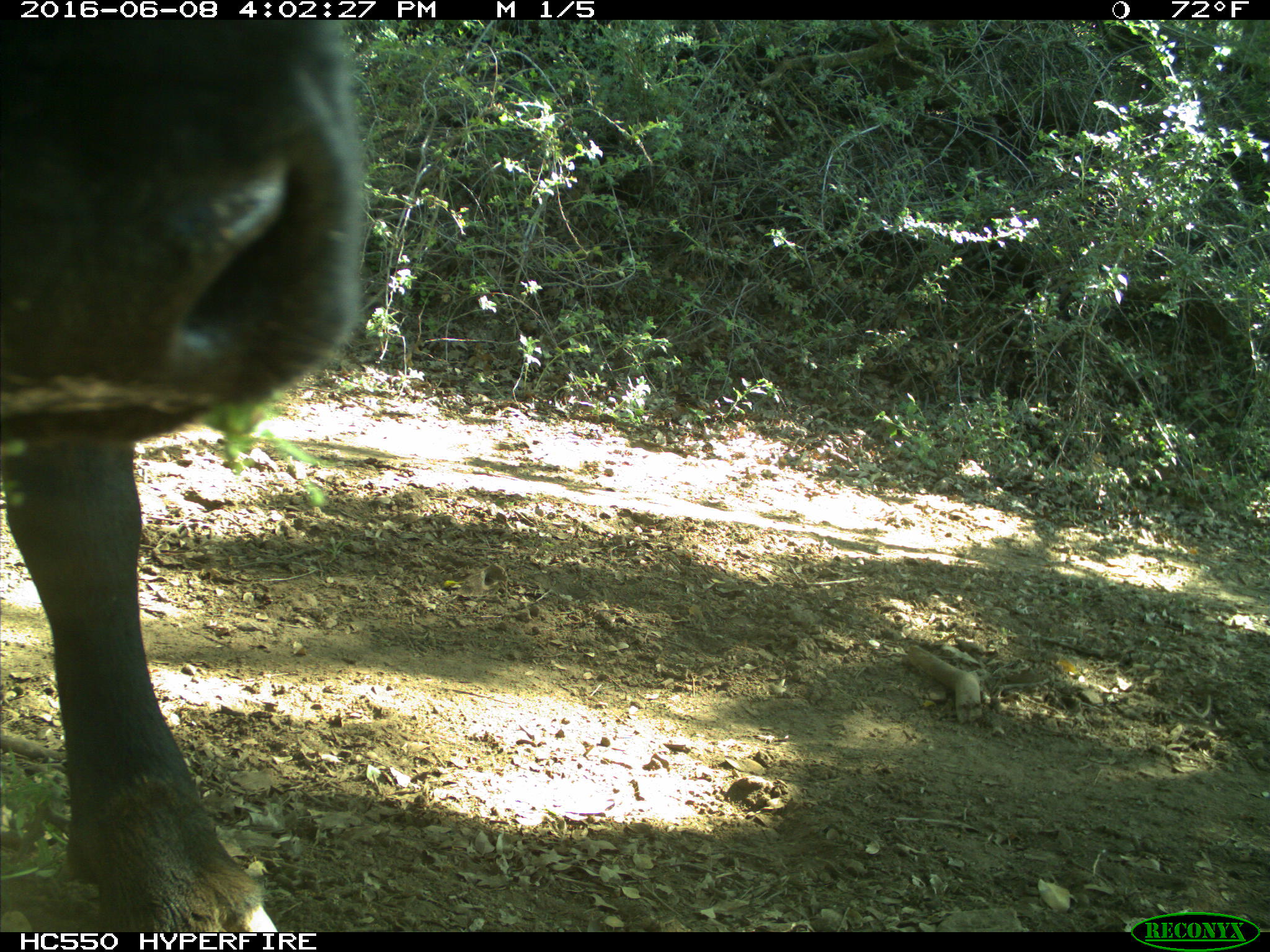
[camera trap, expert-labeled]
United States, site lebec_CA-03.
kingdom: Animalia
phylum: Chordata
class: Mammalia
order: Artiodactyla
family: Bovidae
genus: Bos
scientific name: Bos taurus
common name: domestic cow